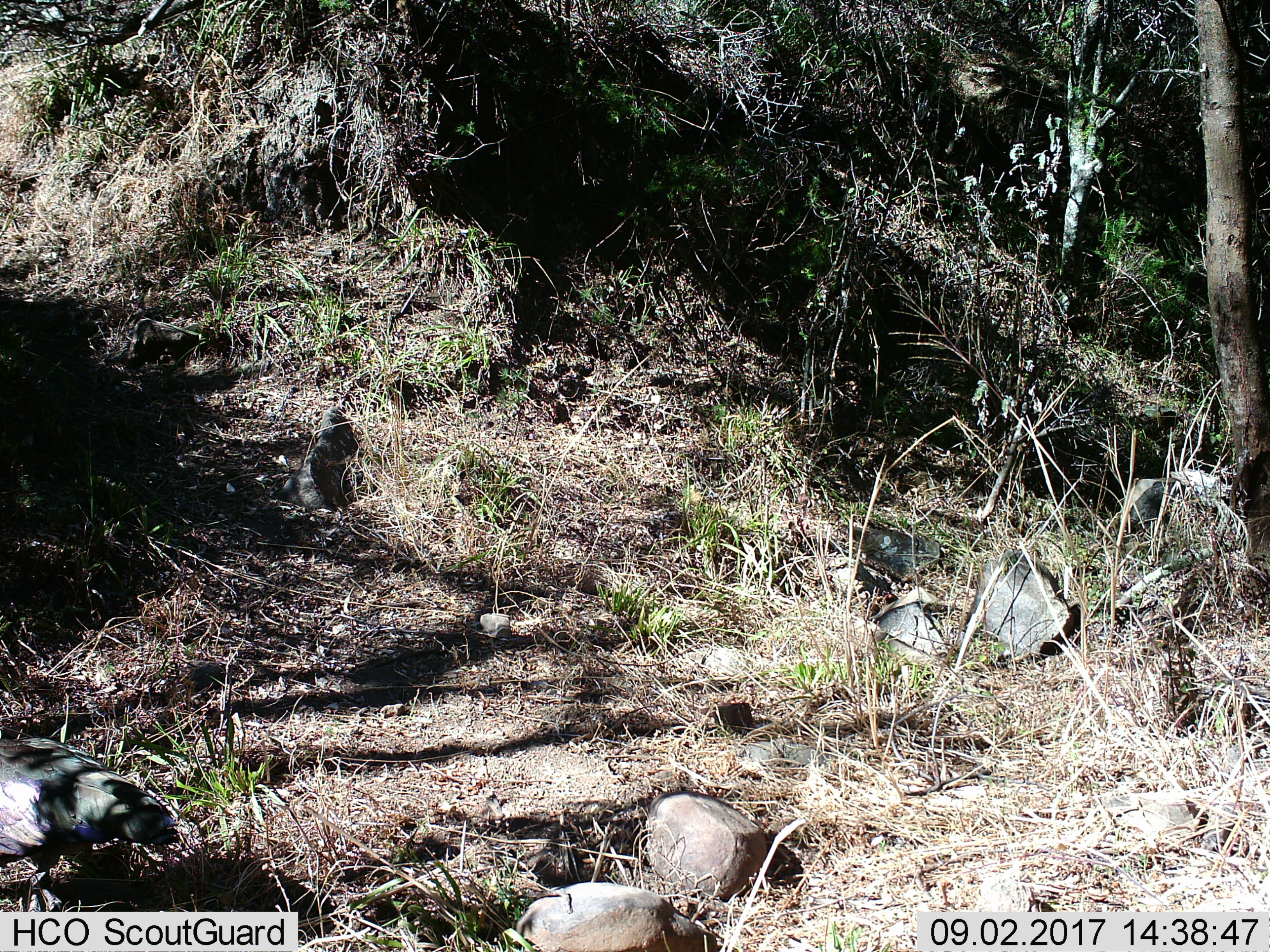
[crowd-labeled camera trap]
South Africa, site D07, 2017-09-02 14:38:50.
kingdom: Animalia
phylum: Chordata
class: Aves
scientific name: Aves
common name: bird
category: birdother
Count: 1.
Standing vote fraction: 50%.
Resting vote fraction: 0%.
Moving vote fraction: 50%.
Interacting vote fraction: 0%.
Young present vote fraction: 0%.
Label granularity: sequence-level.